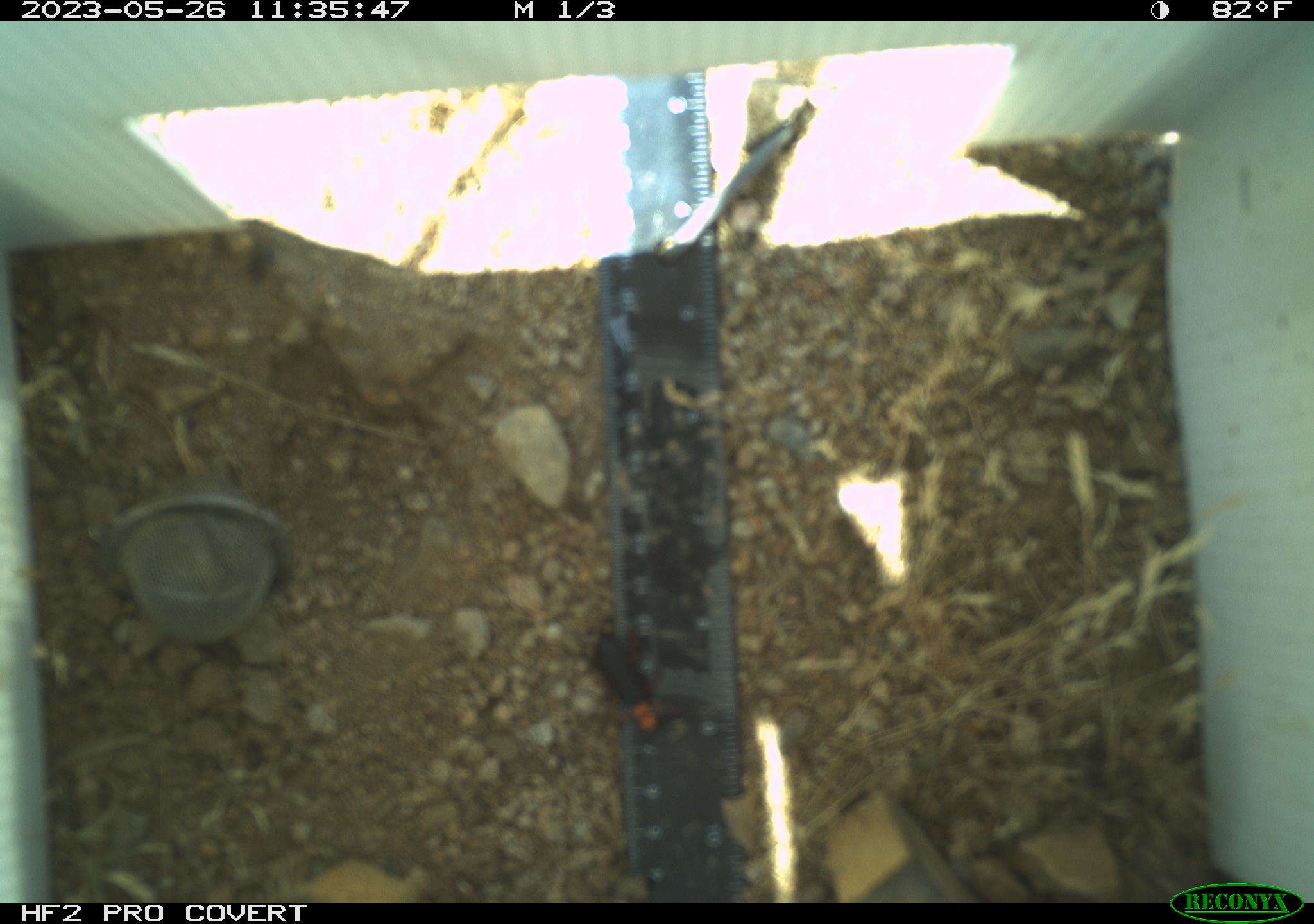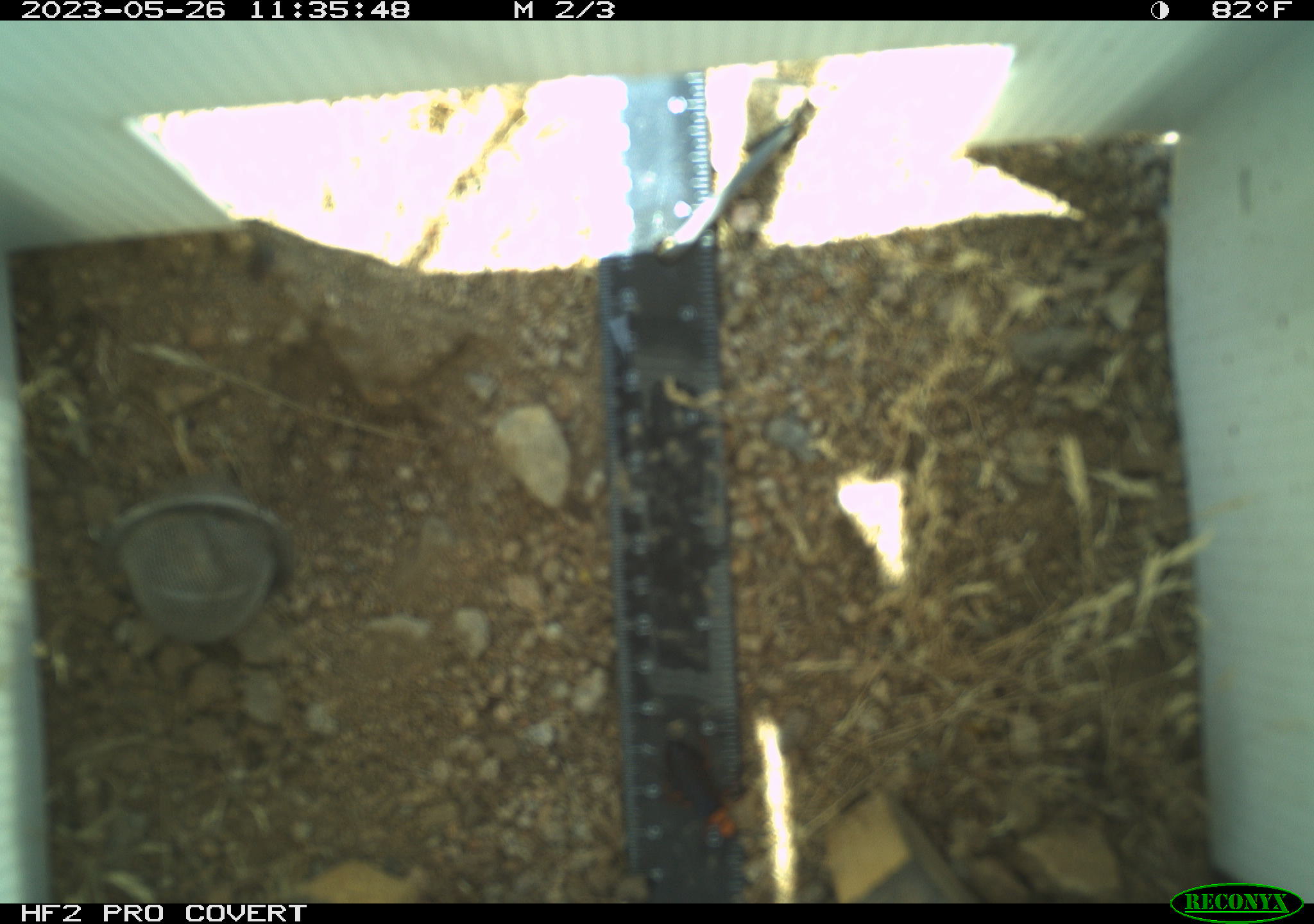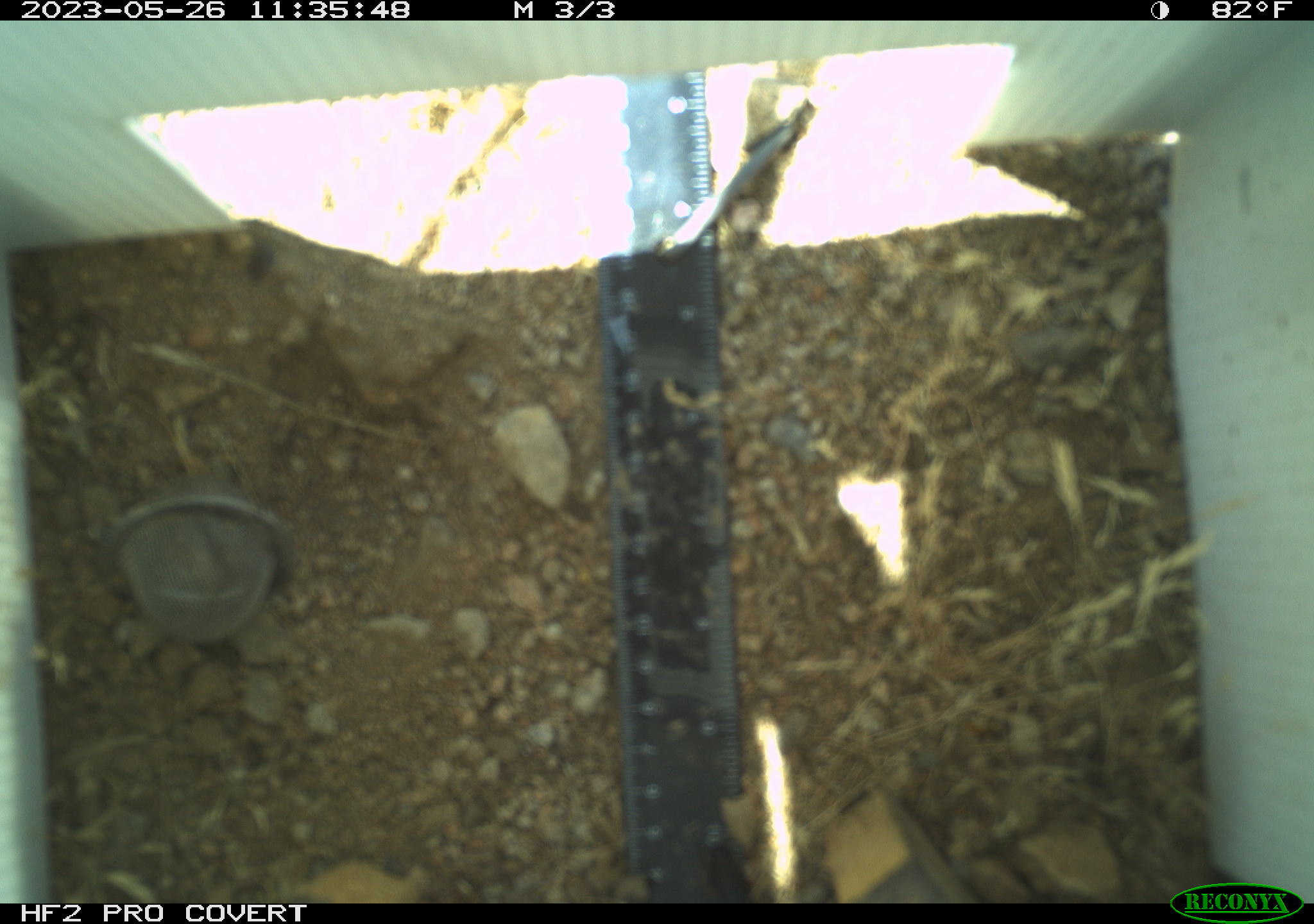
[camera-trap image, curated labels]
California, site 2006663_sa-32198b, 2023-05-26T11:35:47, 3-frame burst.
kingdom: Animalia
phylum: Arthropoda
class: Insecta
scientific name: Insecta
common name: insect